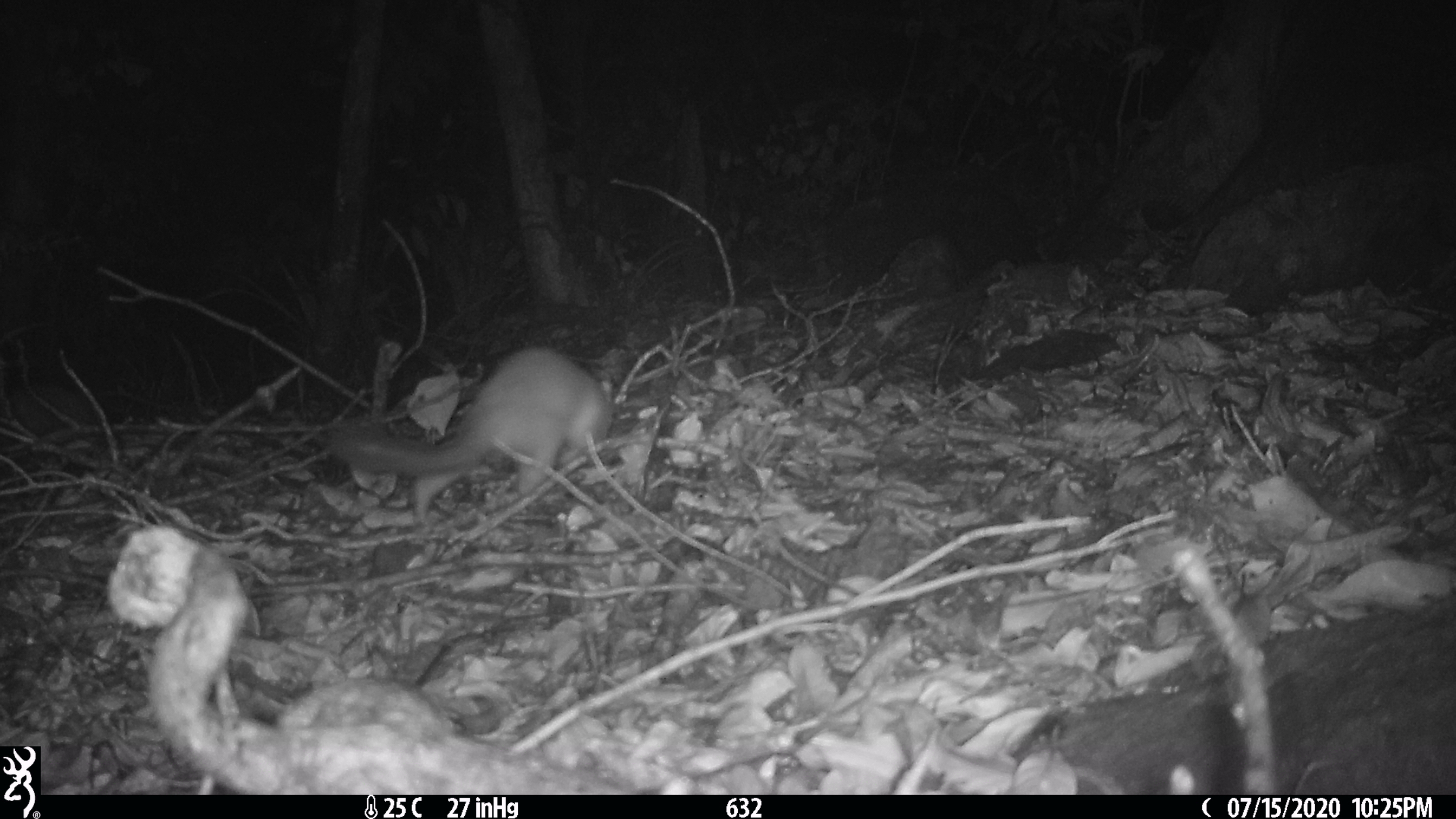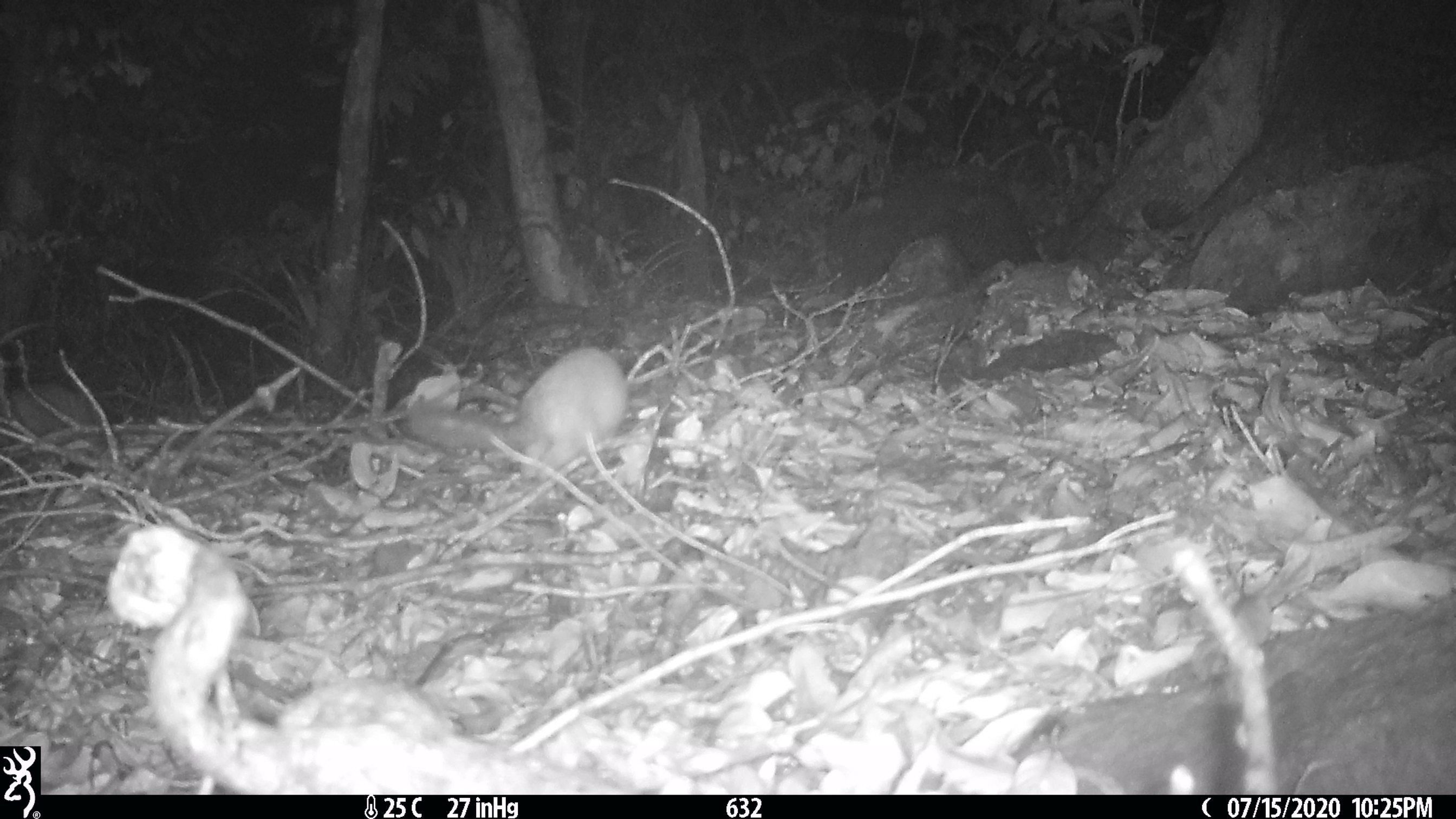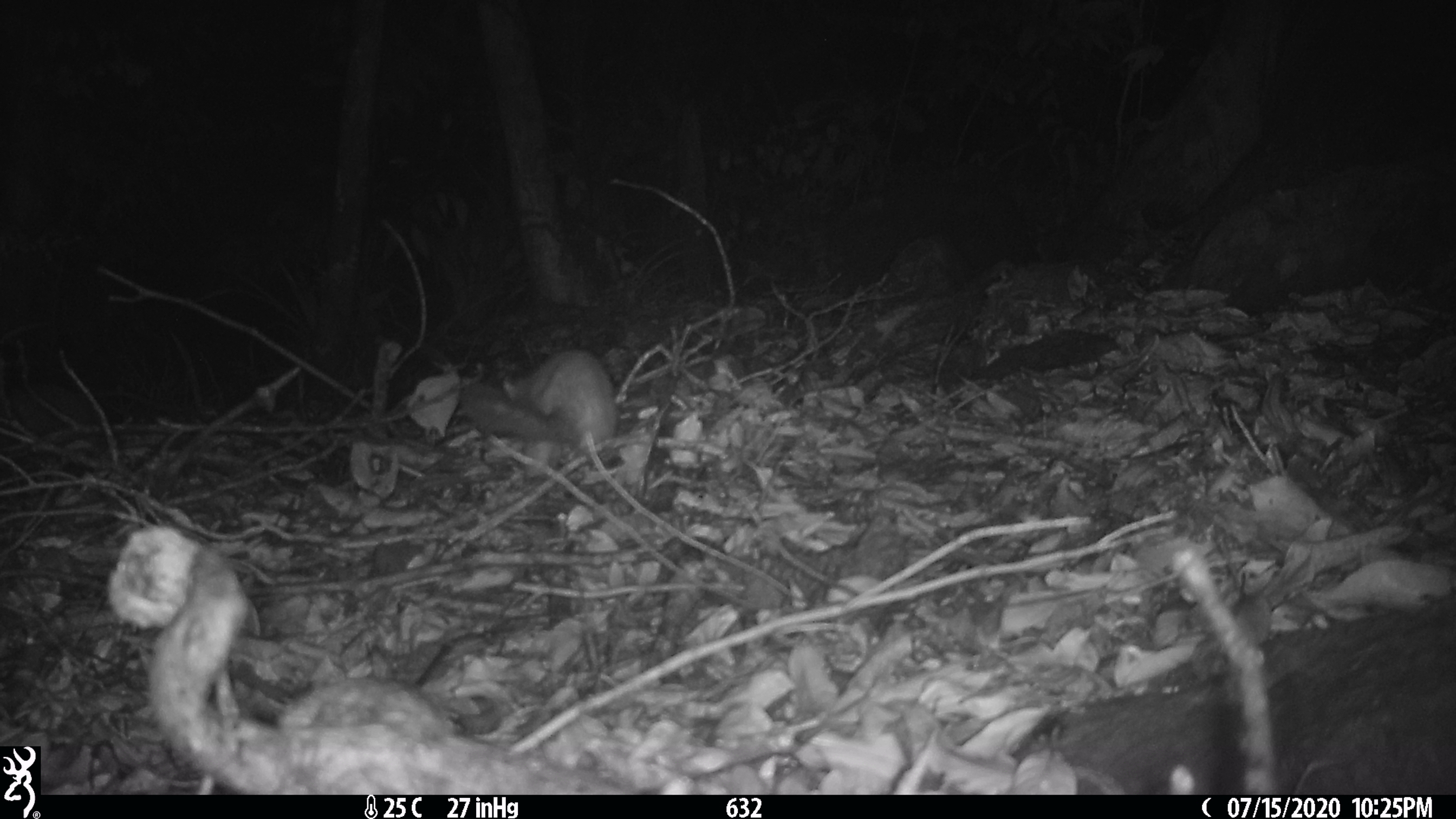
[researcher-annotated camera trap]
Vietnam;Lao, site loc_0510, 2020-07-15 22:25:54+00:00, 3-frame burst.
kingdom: Animalia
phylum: Chordata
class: Mammalia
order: Carnivora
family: Mustelidae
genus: Melogale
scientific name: Melogale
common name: ferret badger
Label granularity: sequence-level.